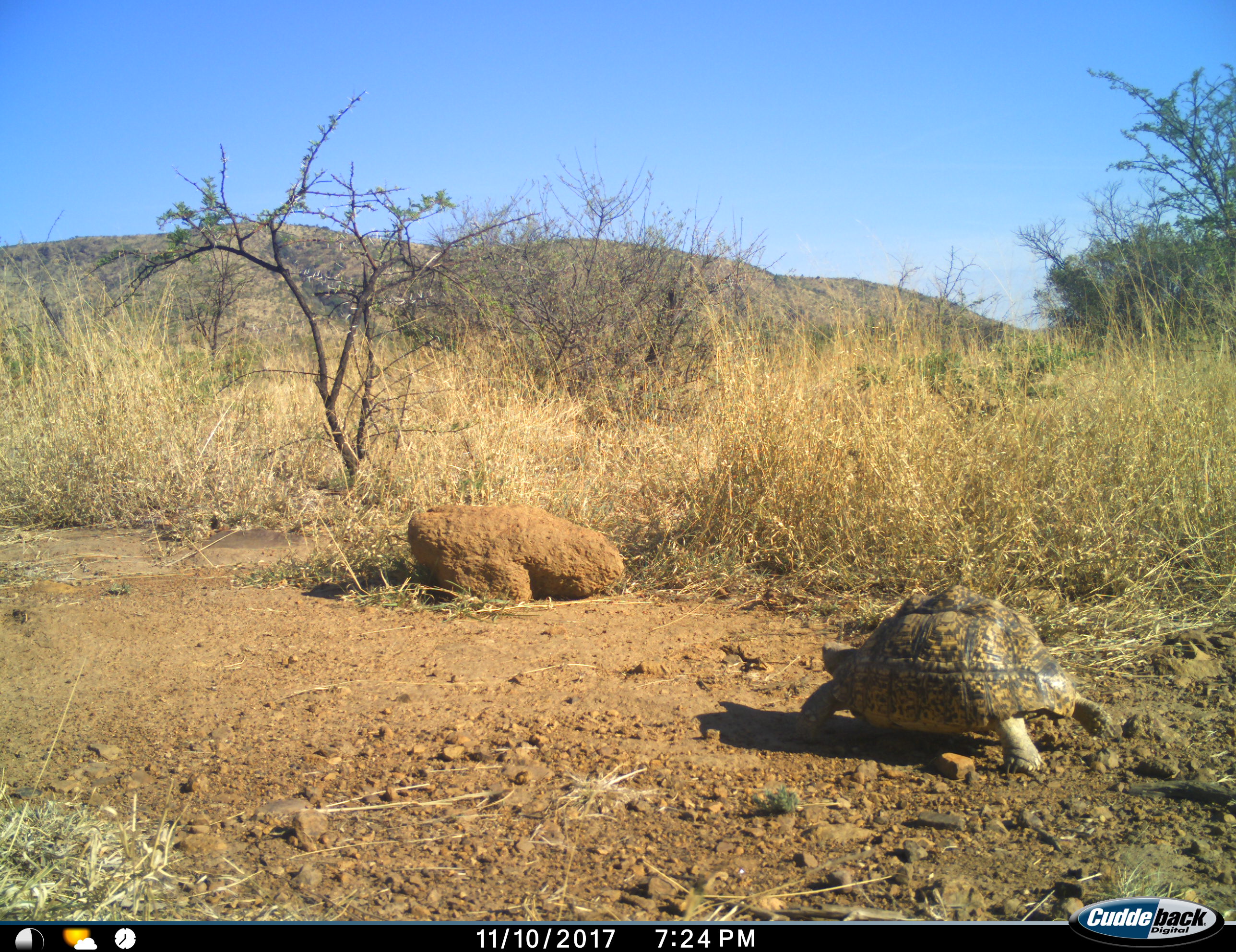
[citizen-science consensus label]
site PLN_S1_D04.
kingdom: Animalia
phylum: Chordata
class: Reptilia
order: Testudines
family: Testudinidae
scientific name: Testudinidae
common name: tortoise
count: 1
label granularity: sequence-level